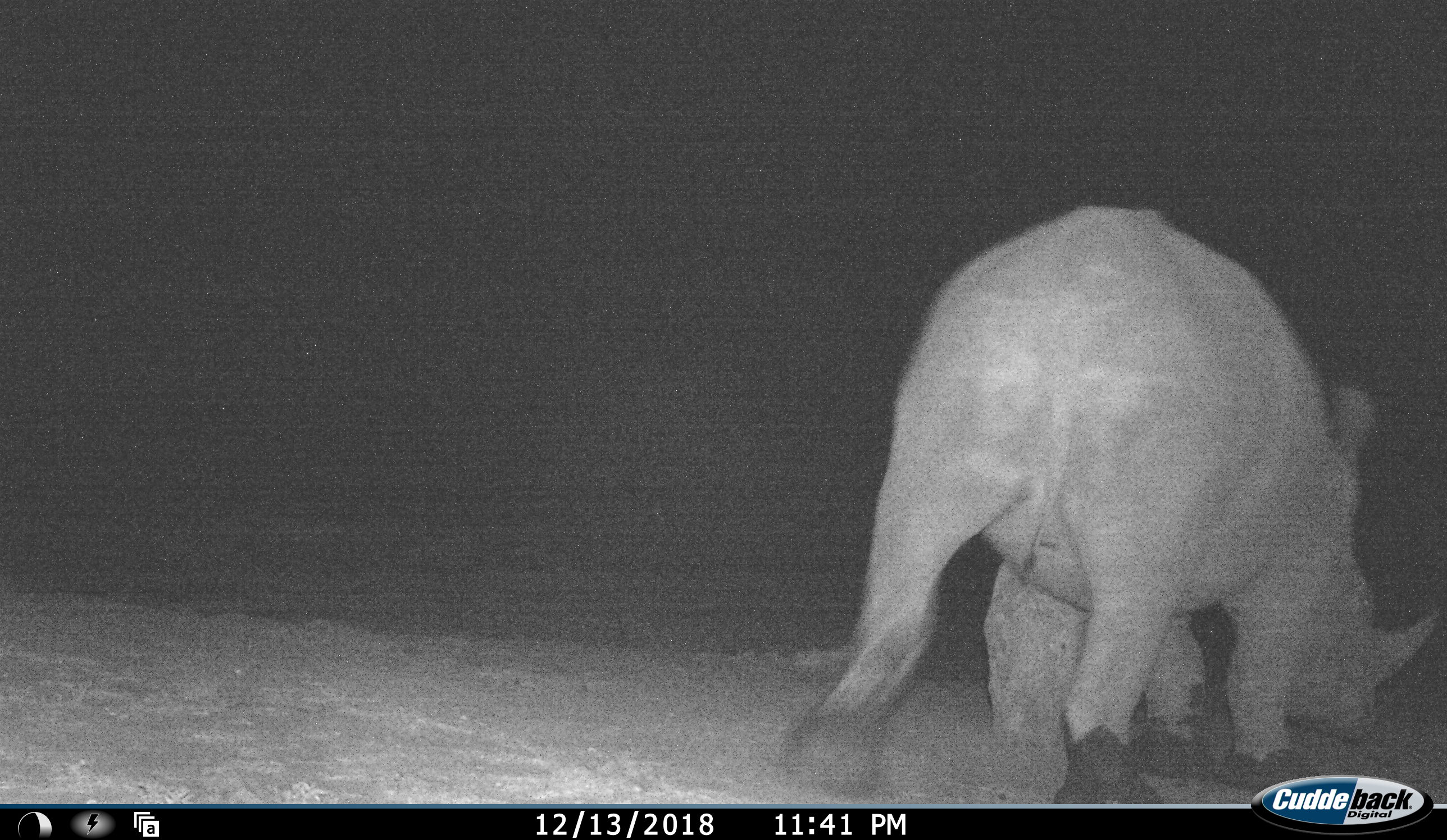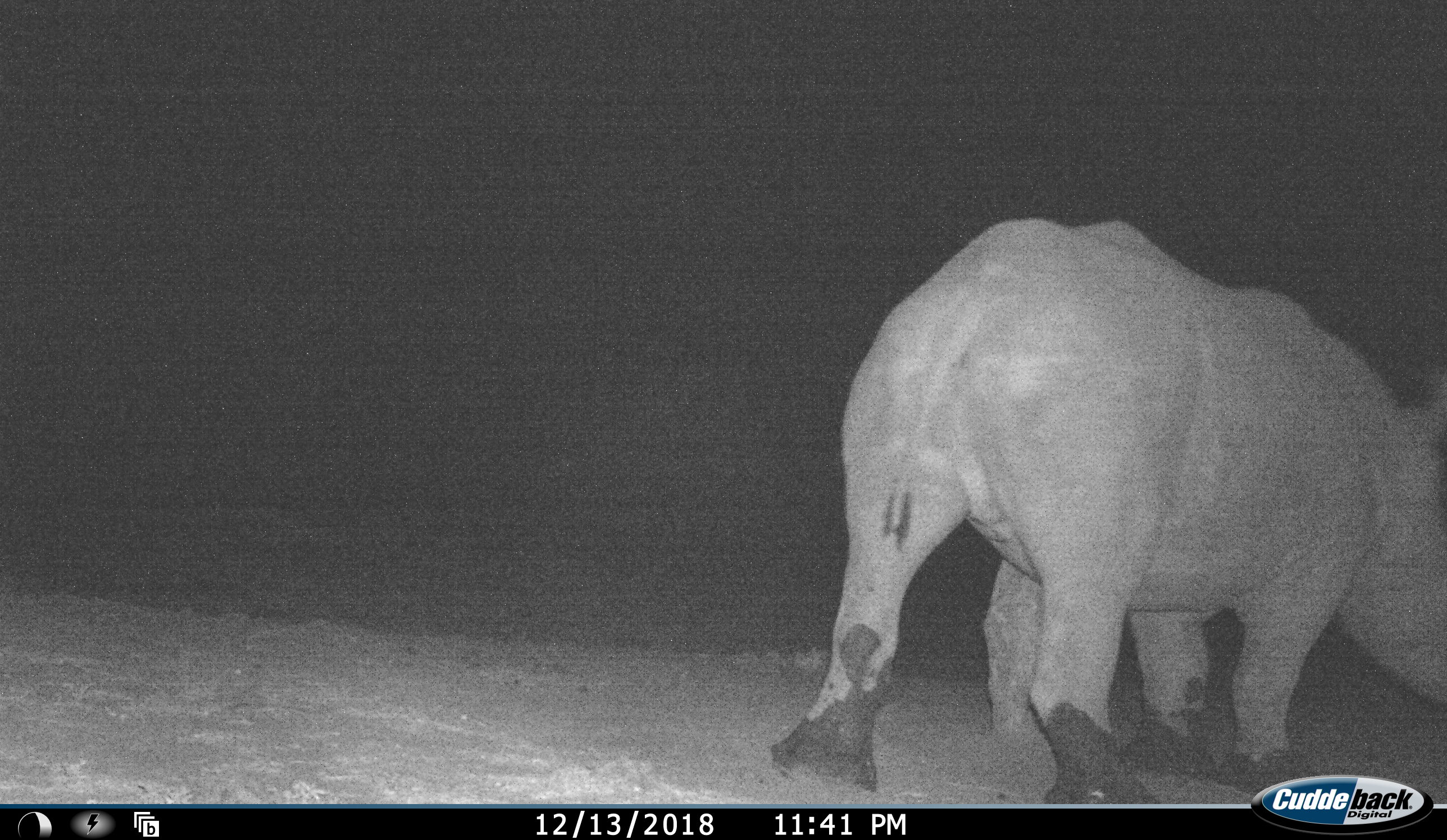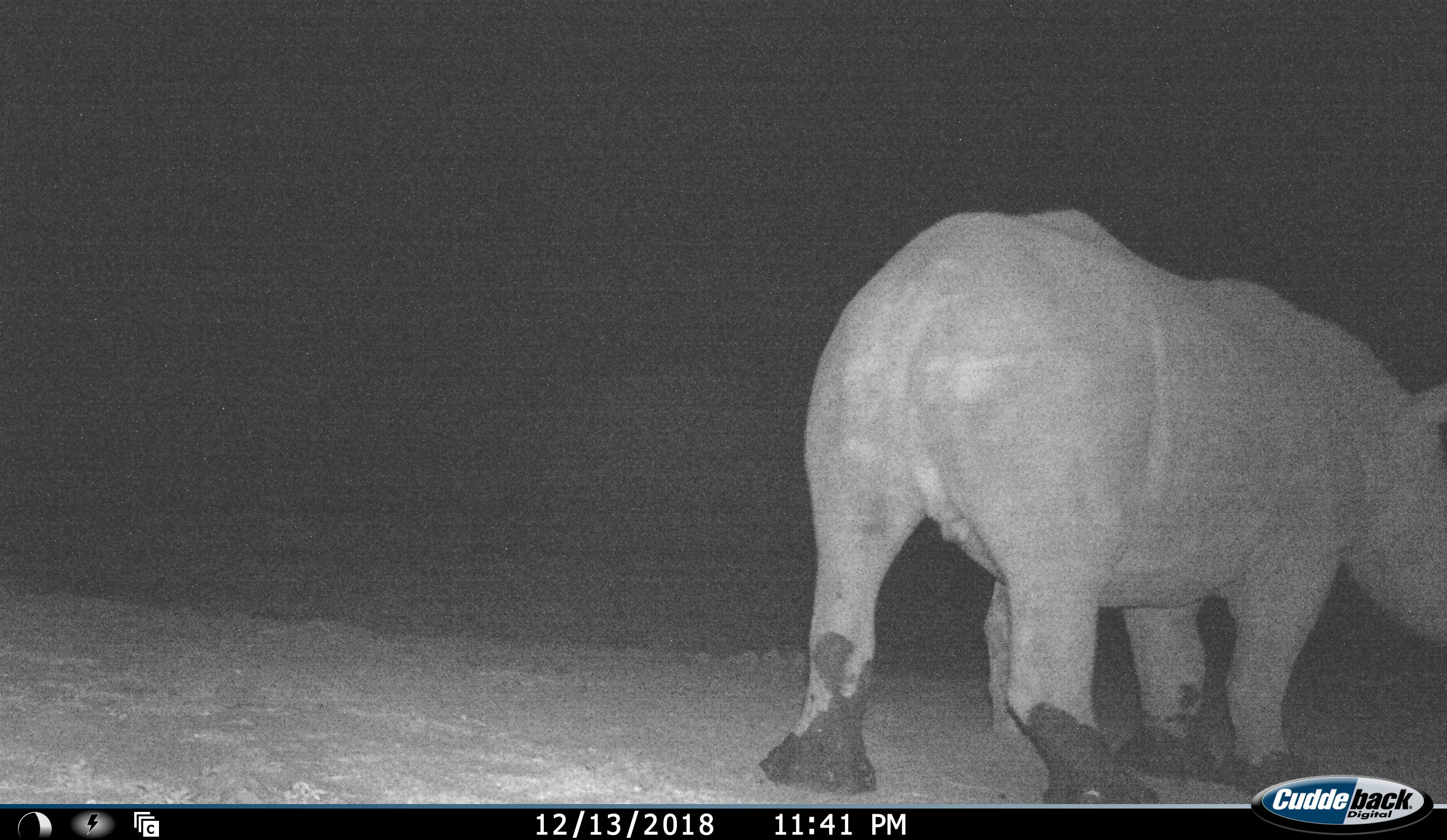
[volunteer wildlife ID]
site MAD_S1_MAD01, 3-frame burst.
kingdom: Animalia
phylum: Chordata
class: Mammalia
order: Perissodactyla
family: Rhinocerotidae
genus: Ceratotherium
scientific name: Ceratotherium simum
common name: white rhinoceros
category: rhinoceroswhite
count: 1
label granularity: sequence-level